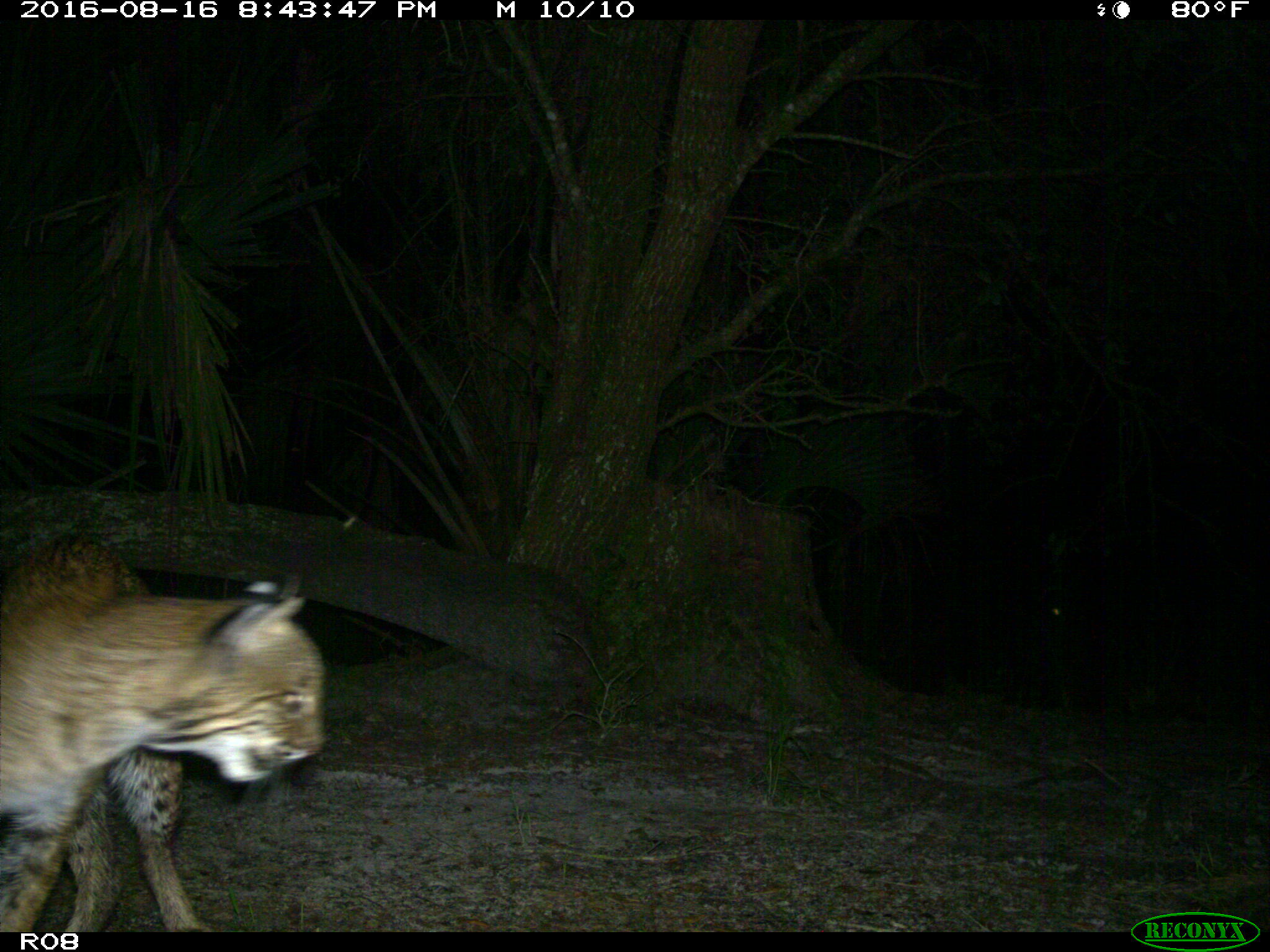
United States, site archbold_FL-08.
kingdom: Animalia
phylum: Chordata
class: Mammalia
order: Carnivora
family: Felidae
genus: Lynx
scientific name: Lynx rufus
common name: bobcat